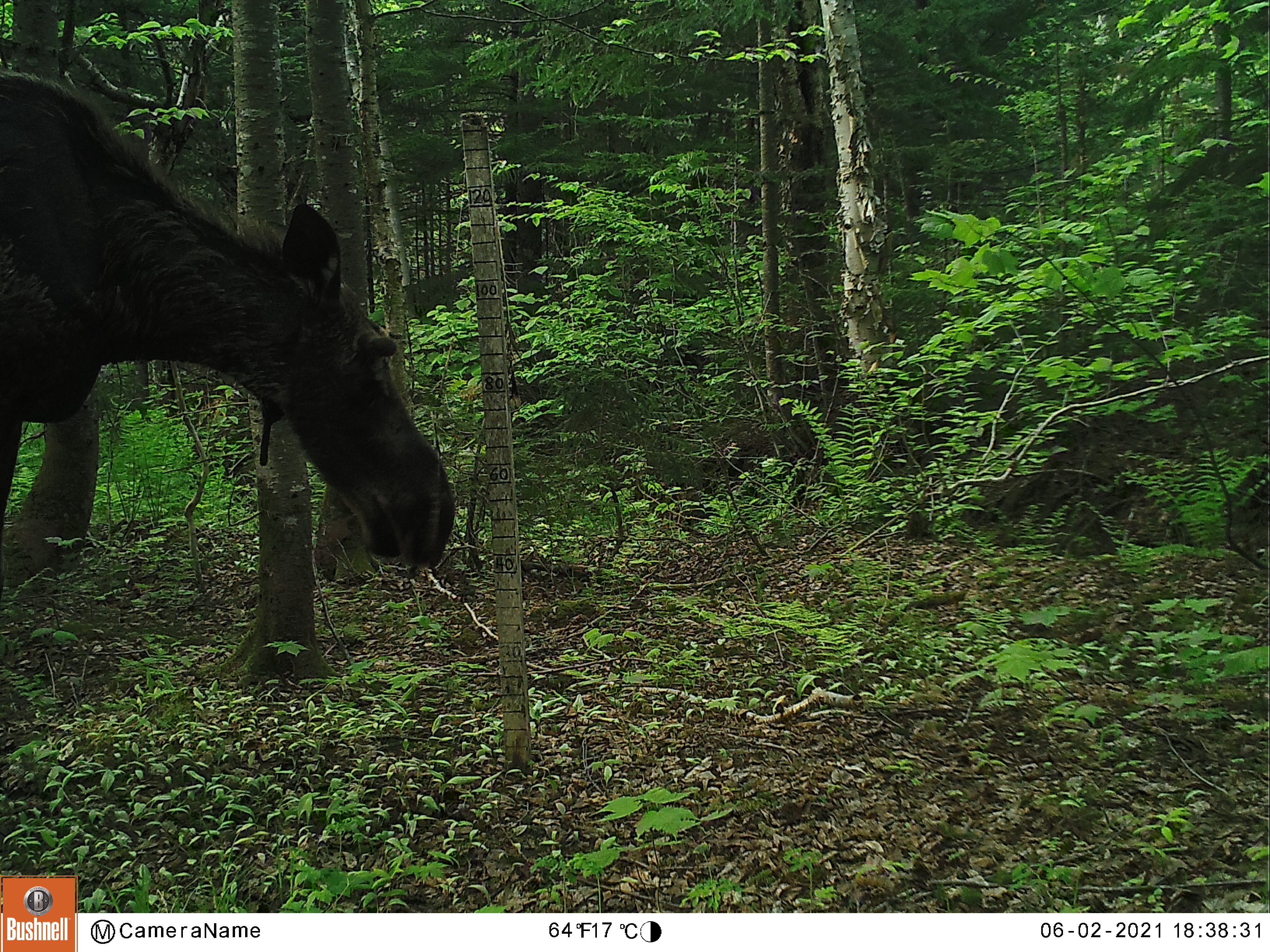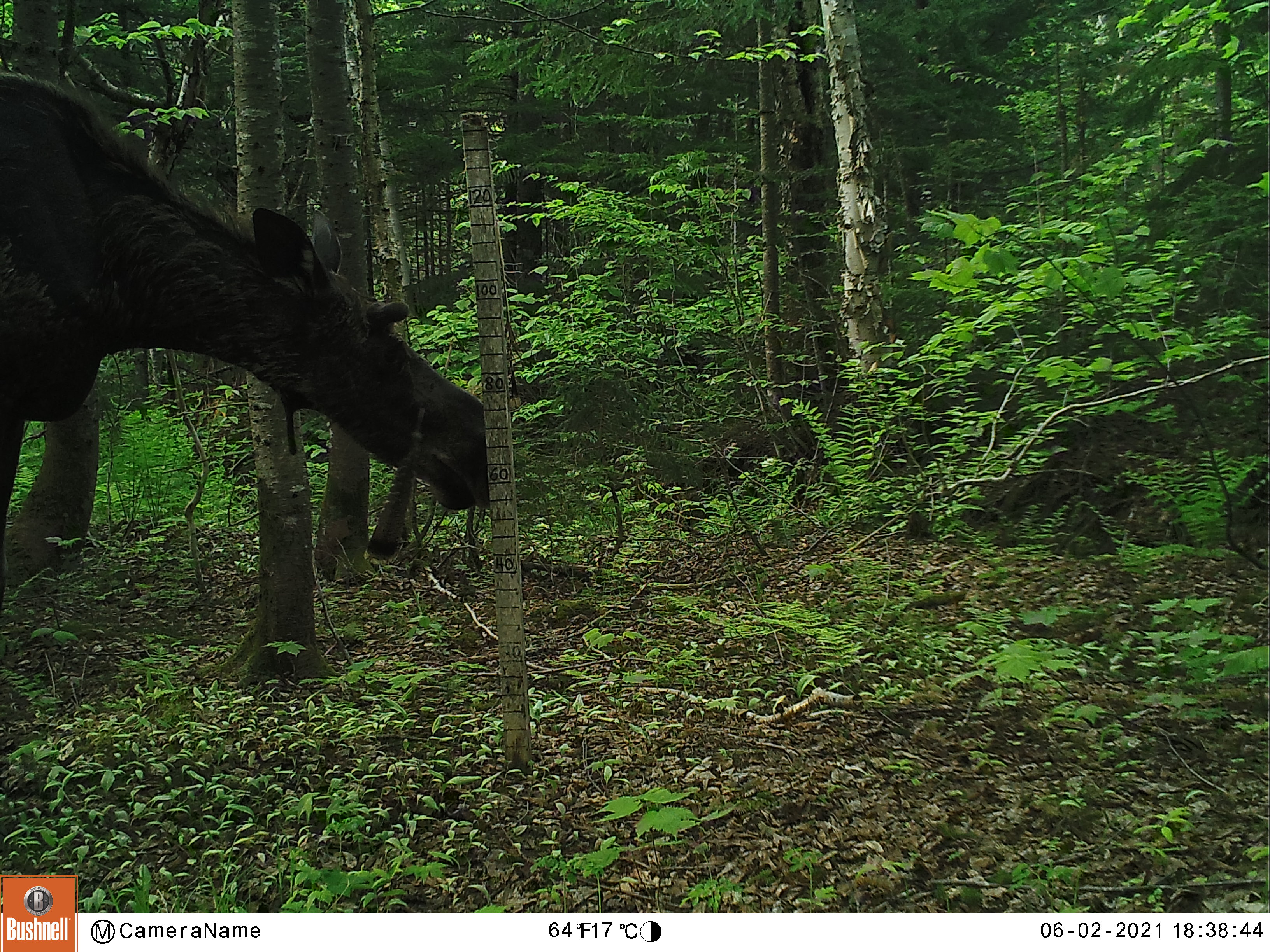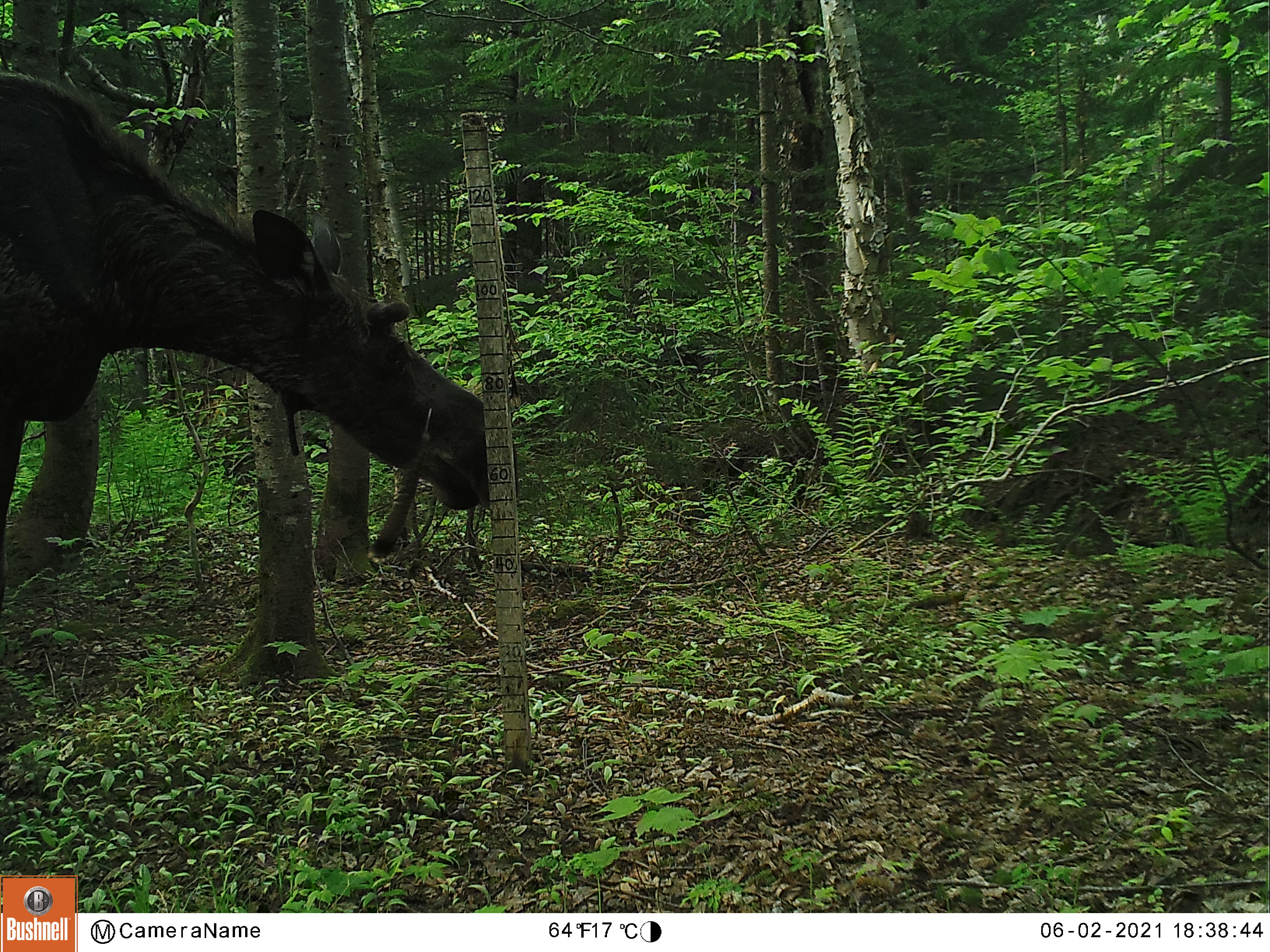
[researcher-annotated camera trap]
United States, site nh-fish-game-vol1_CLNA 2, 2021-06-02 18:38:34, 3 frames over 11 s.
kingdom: Animalia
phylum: Chordata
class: Mammalia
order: Artiodactyla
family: Cervidae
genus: Alces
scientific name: Alces alces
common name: moose